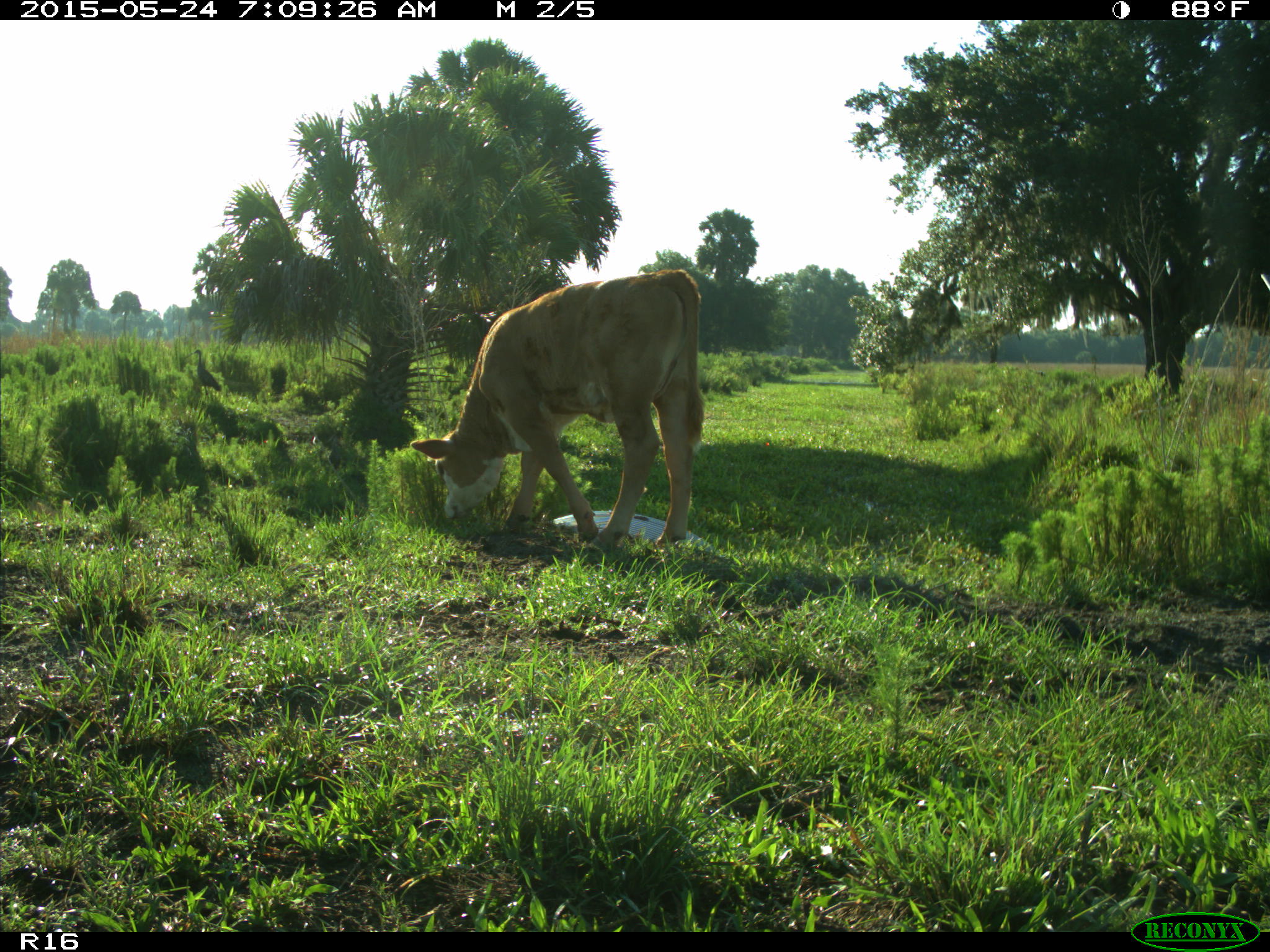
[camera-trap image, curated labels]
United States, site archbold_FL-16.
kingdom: Animalia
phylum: Chordata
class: Mammalia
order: Artiodactyla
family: Bovidae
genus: Bos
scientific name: Bos taurus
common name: domestic cow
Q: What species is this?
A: Bos taurus (domestic cow).